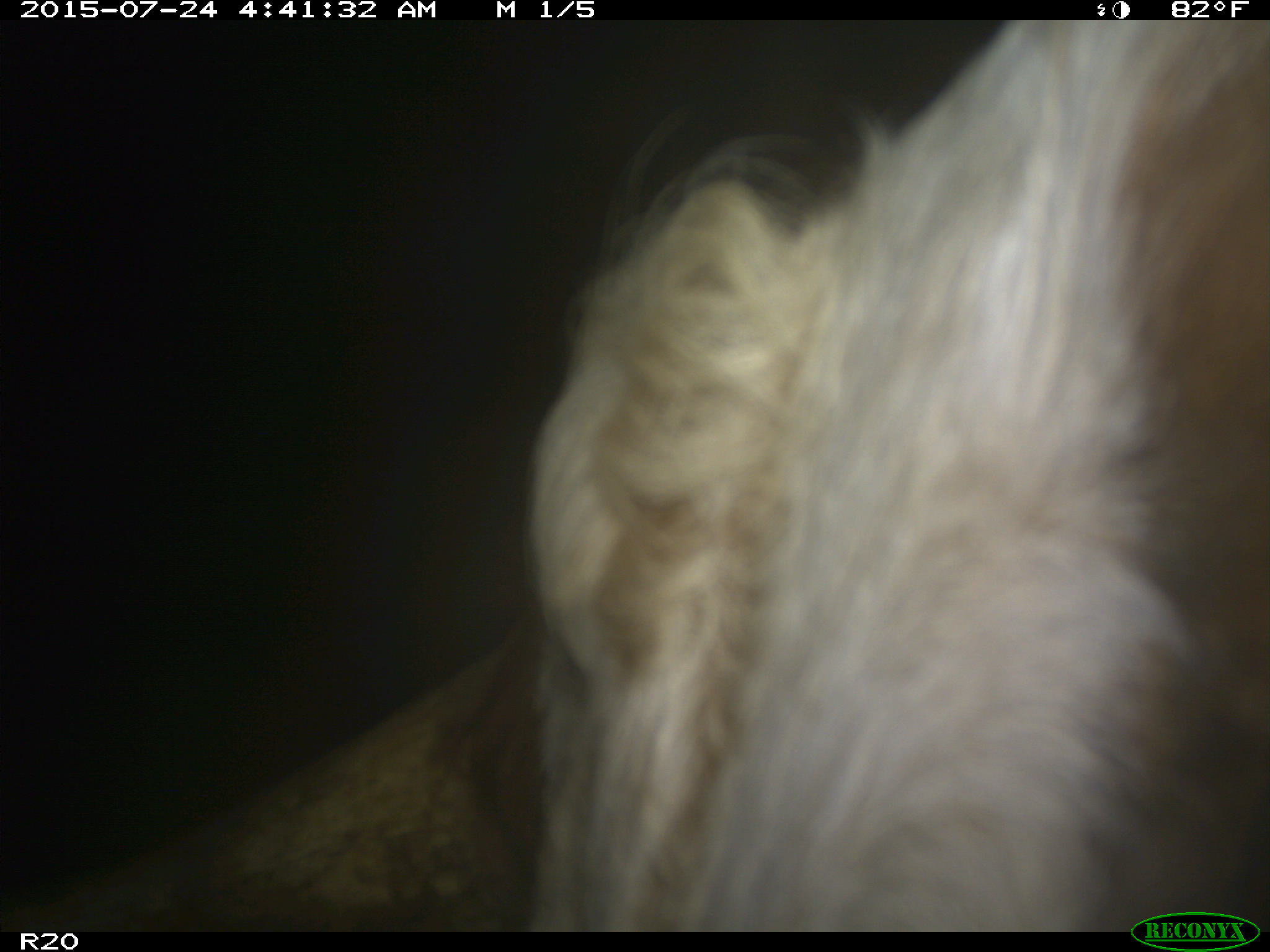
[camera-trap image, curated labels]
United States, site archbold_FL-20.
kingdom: Animalia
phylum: Chordata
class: Mammalia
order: Artiodactyla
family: Bovidae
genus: Bos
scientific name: Bos taurus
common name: domestic cow